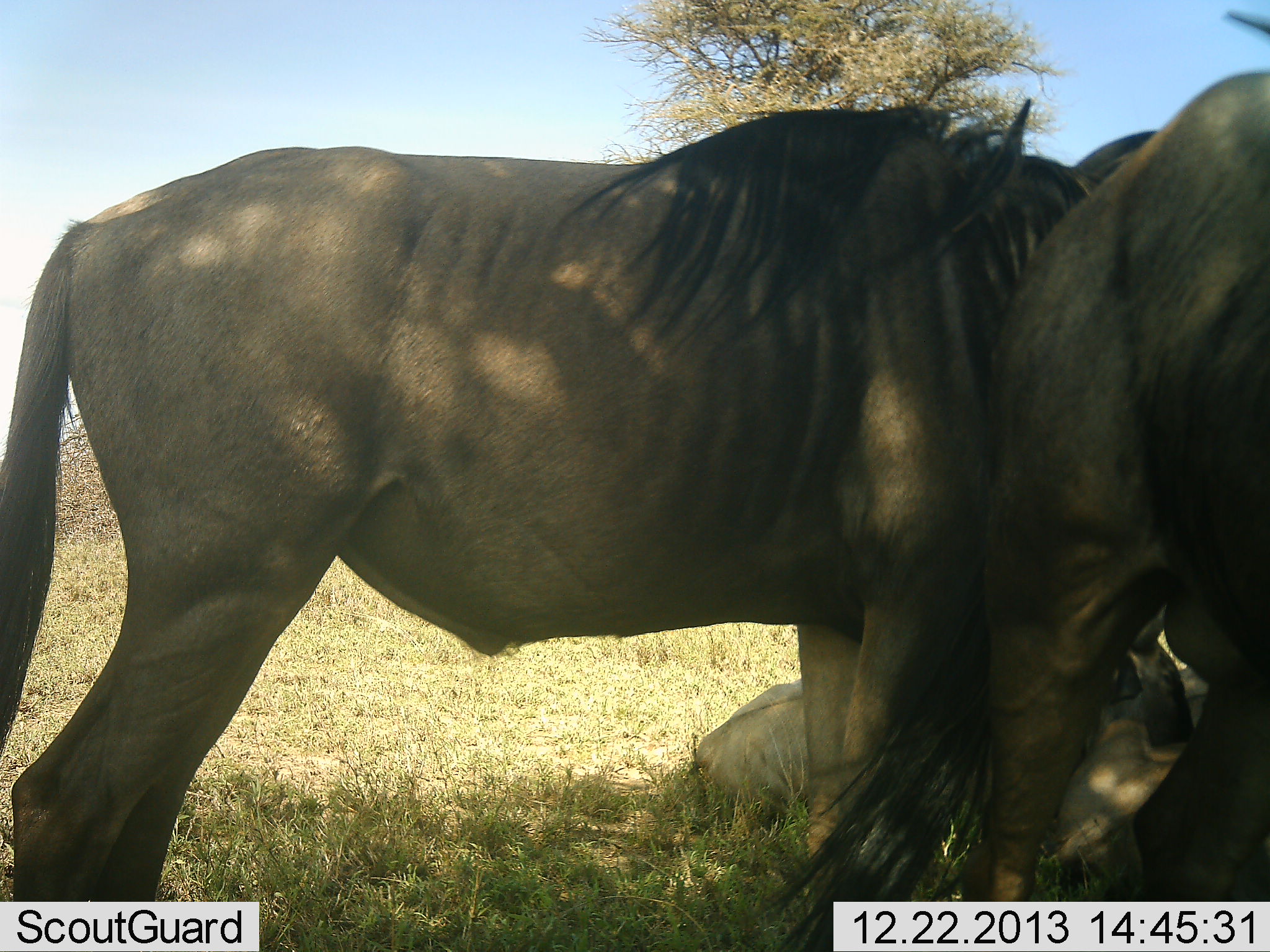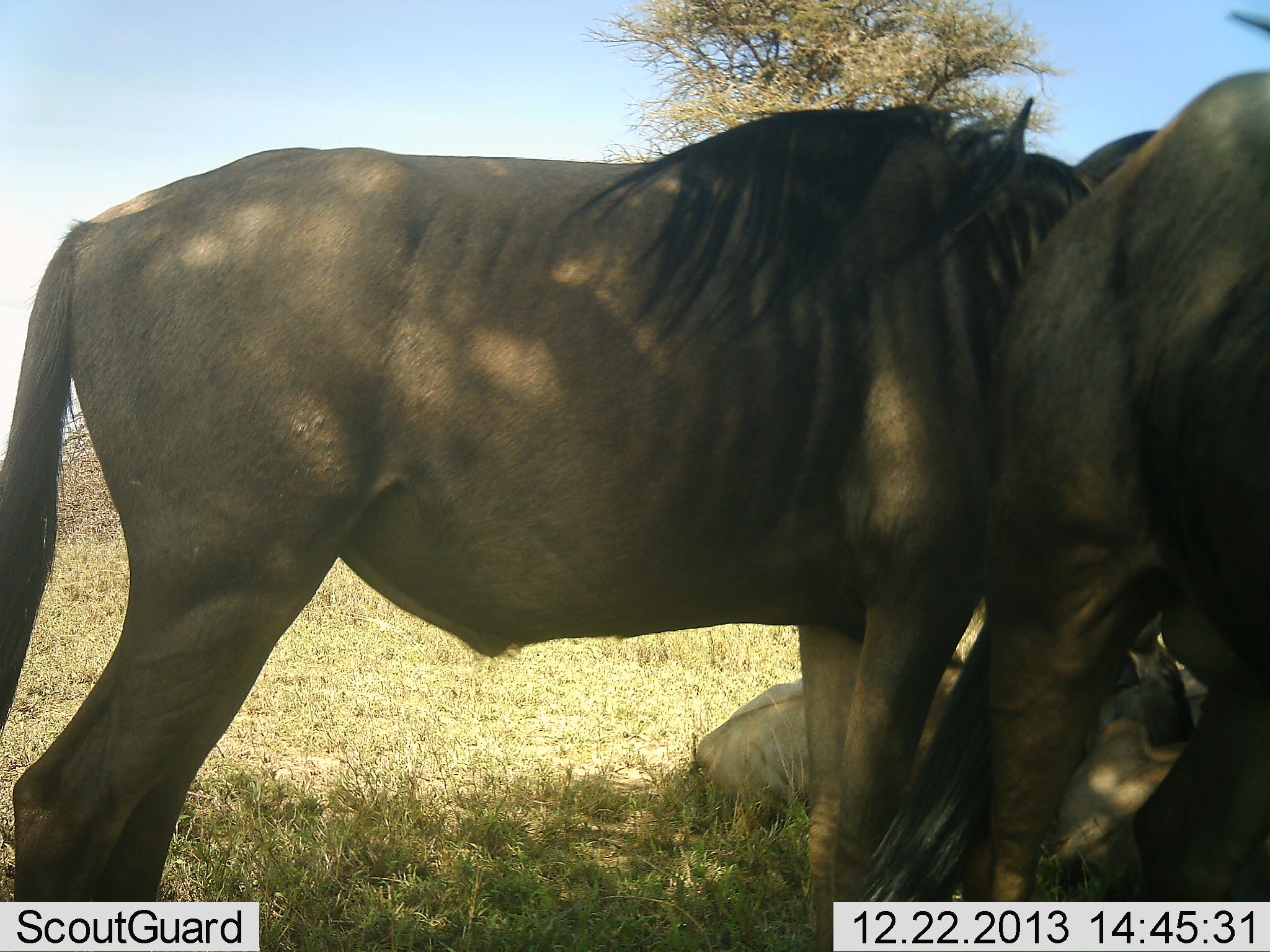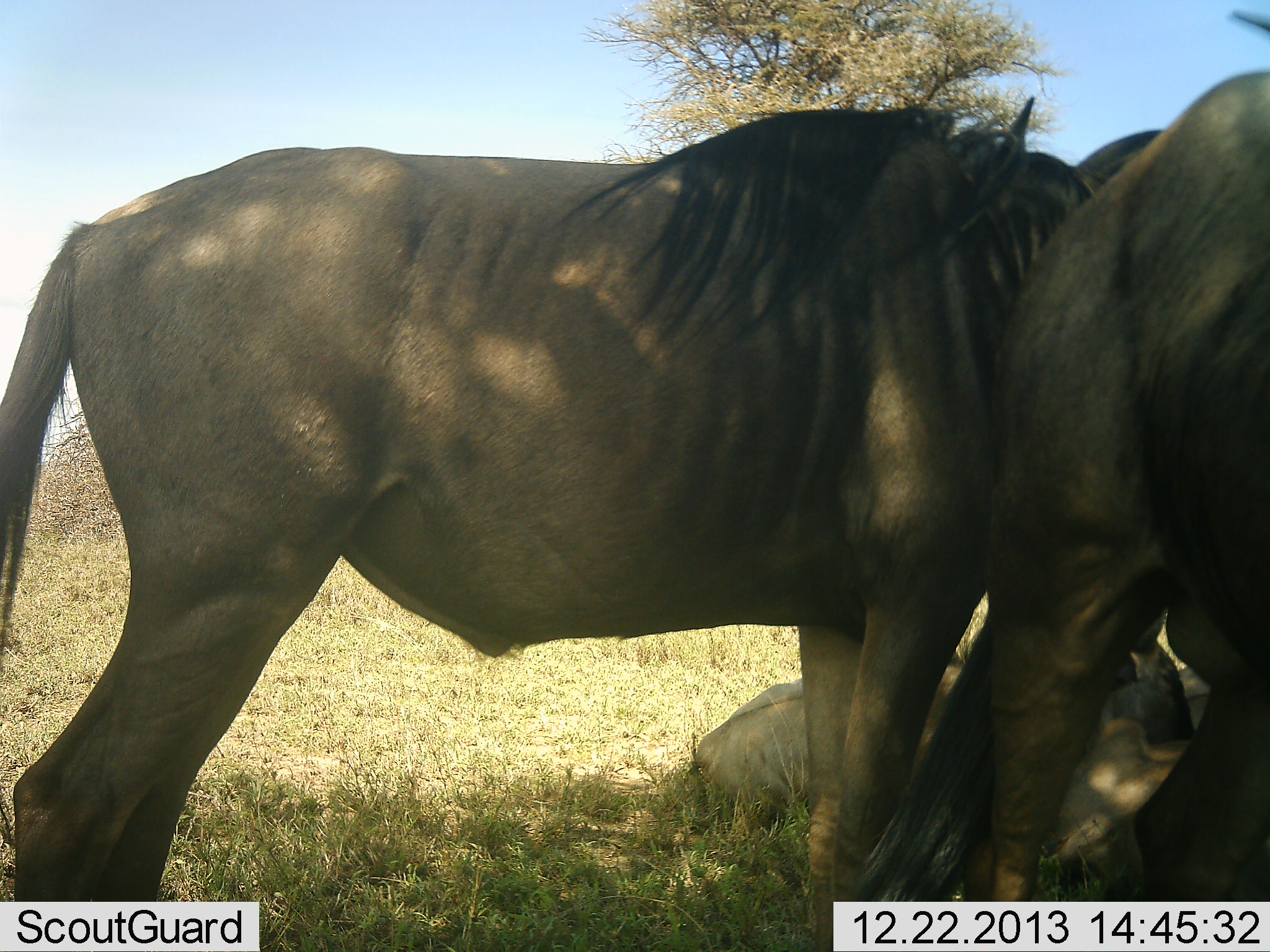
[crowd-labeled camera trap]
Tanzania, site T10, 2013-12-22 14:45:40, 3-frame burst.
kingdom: Animalia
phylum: Chordata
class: Mammalia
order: Artiodactyla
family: Bovidae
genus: Connochaetes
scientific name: Connochaetes taurinus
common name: blue wildebeest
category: wildebeest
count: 3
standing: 100%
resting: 80%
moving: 0%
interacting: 0%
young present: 0%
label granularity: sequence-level